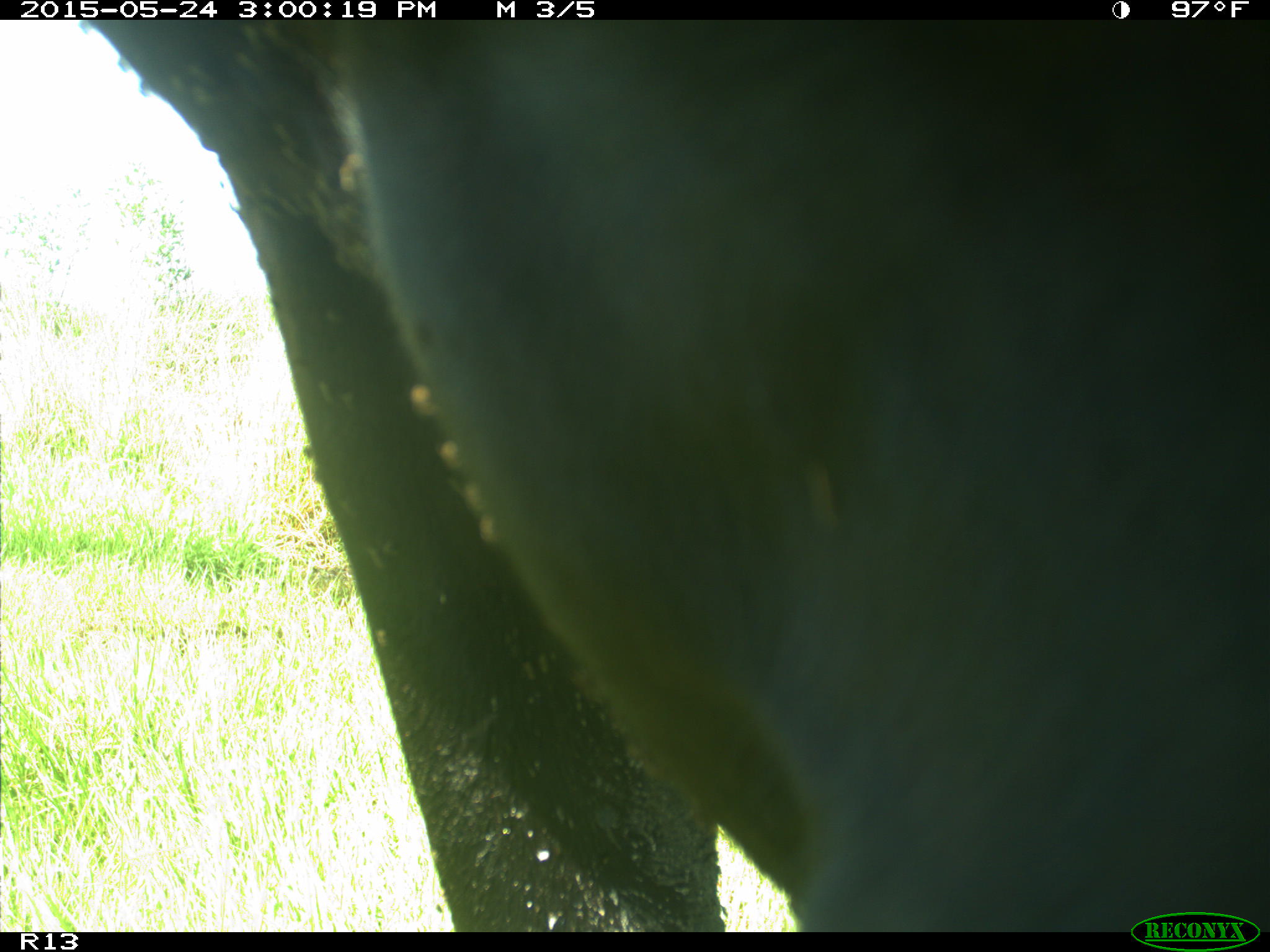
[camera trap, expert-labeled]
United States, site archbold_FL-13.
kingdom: Animalia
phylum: Chordata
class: Mammalia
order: Artiodactyla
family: Bovidae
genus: Bos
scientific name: Bos taurus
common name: domestic cow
Bos taurus (domestic cow).